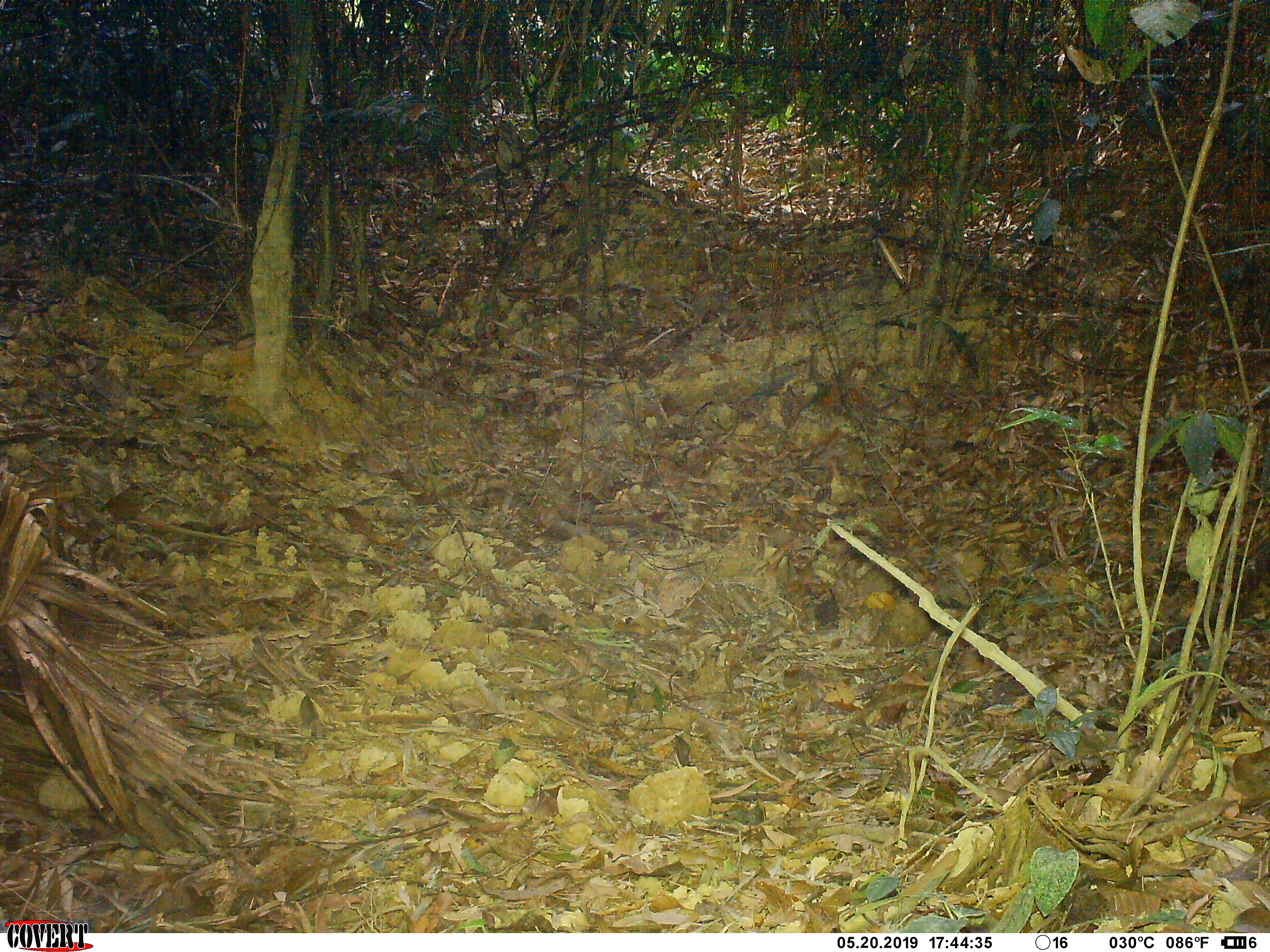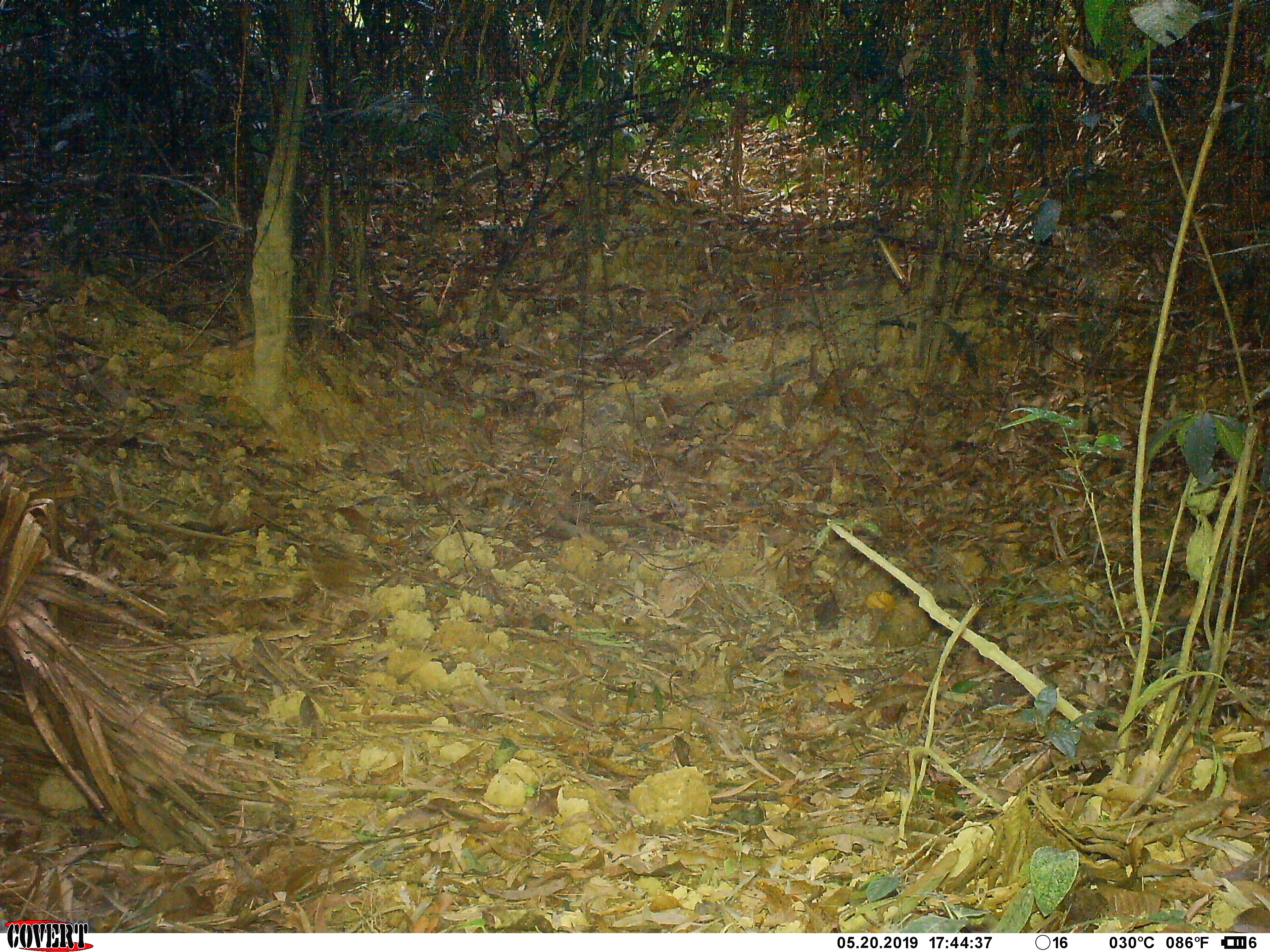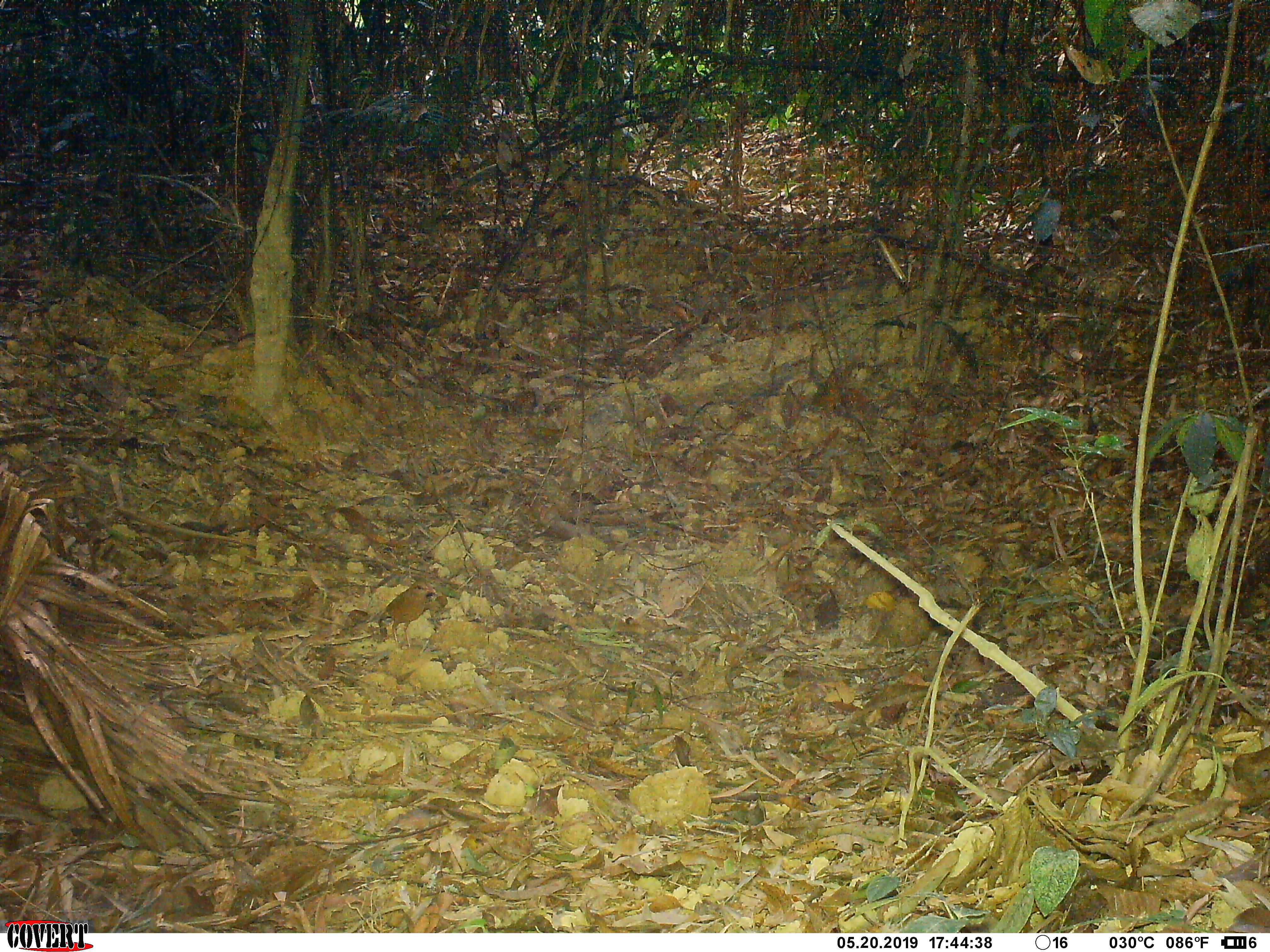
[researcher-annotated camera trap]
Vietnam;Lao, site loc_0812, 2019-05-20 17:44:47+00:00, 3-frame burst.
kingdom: Animalia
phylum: Chordata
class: Aves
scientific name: Aves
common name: bird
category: unidentified bird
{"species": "unidentified bird (bird) (Aves)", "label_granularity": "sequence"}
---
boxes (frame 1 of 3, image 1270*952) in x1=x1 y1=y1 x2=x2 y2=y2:
unidentified bird: x1=87 y1=482 x2=154 y2=542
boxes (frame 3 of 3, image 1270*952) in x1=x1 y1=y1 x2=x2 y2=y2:
unidentified bird: x1=366 y1=580 x2=437 y2=647